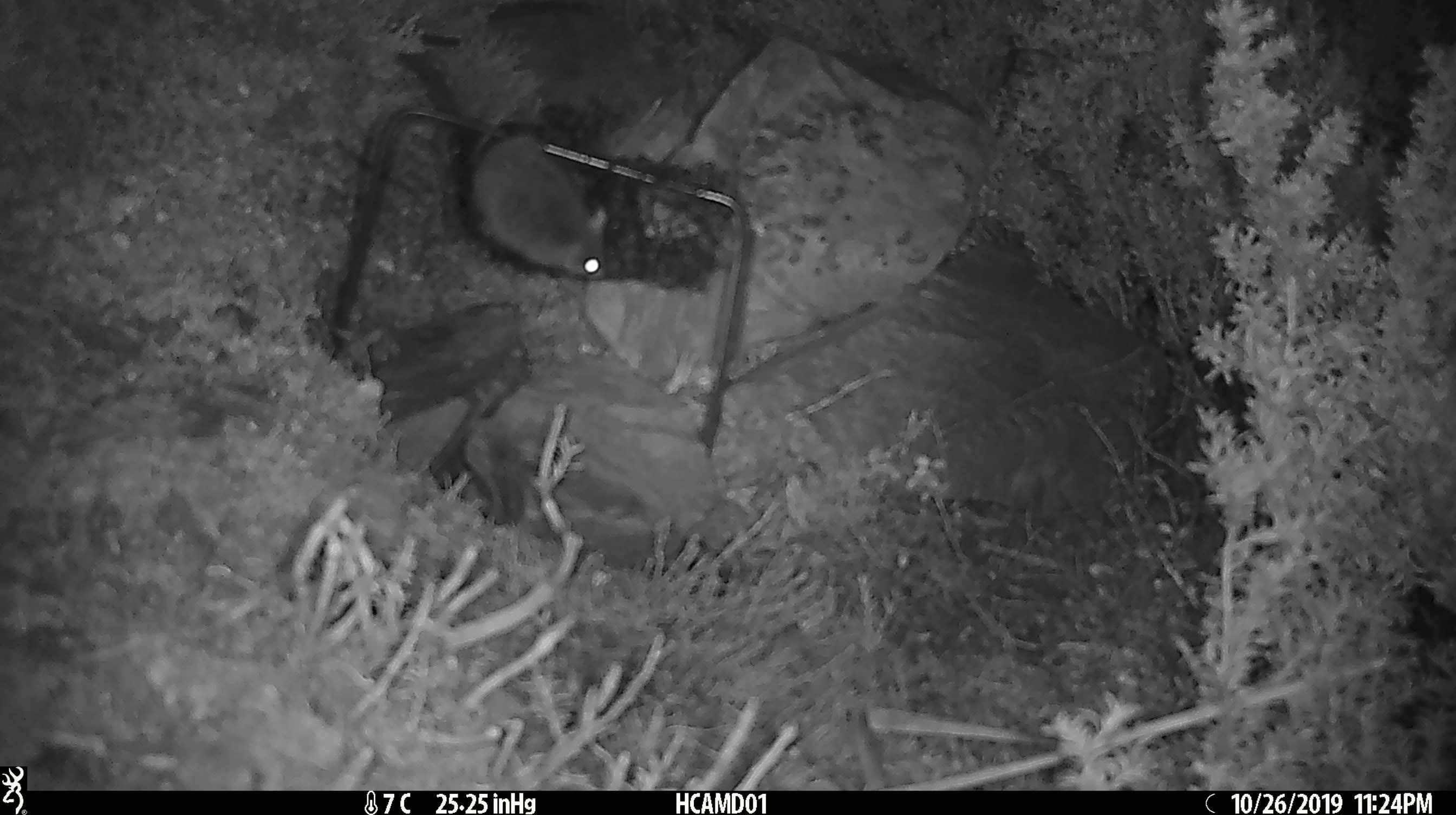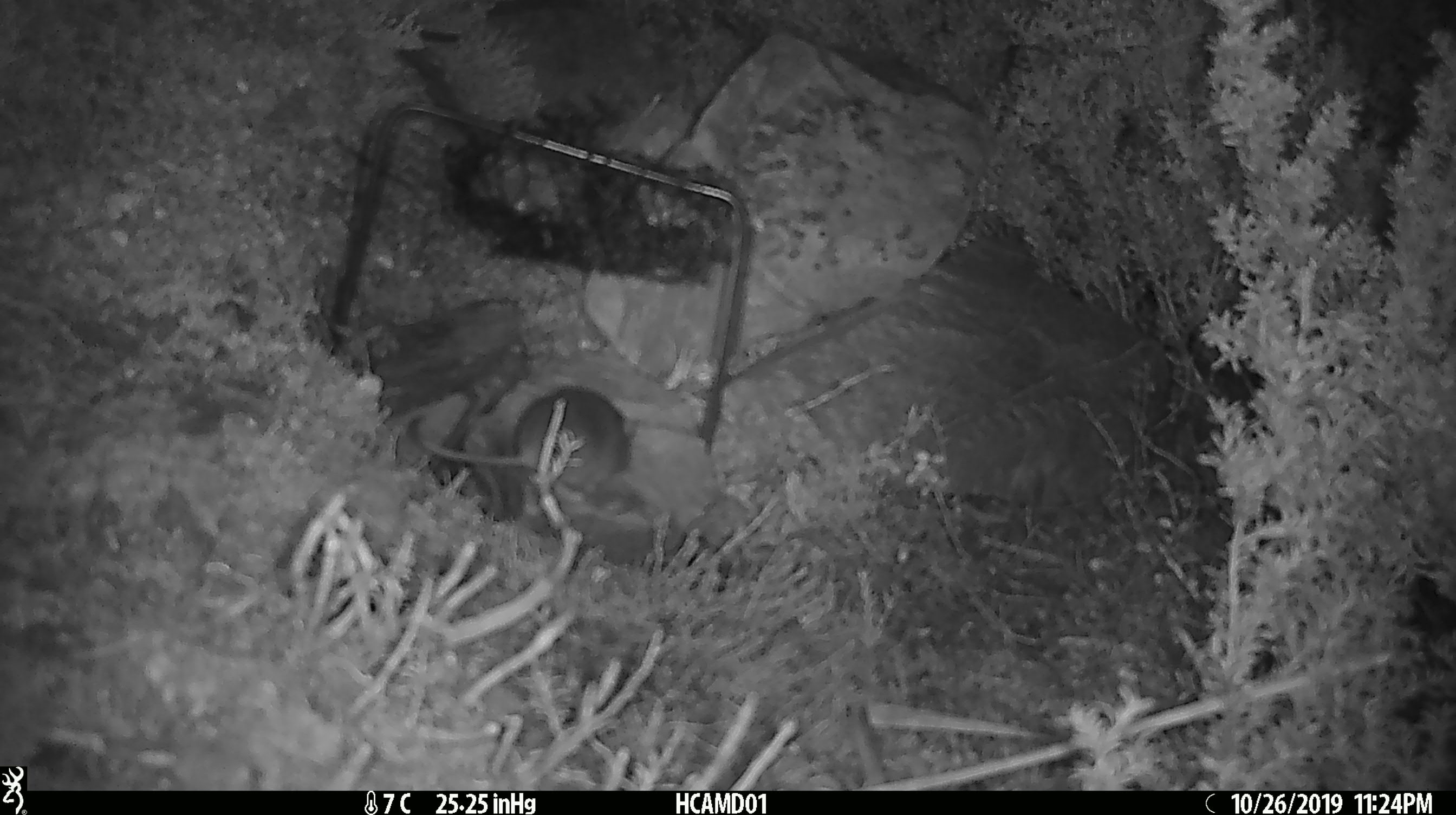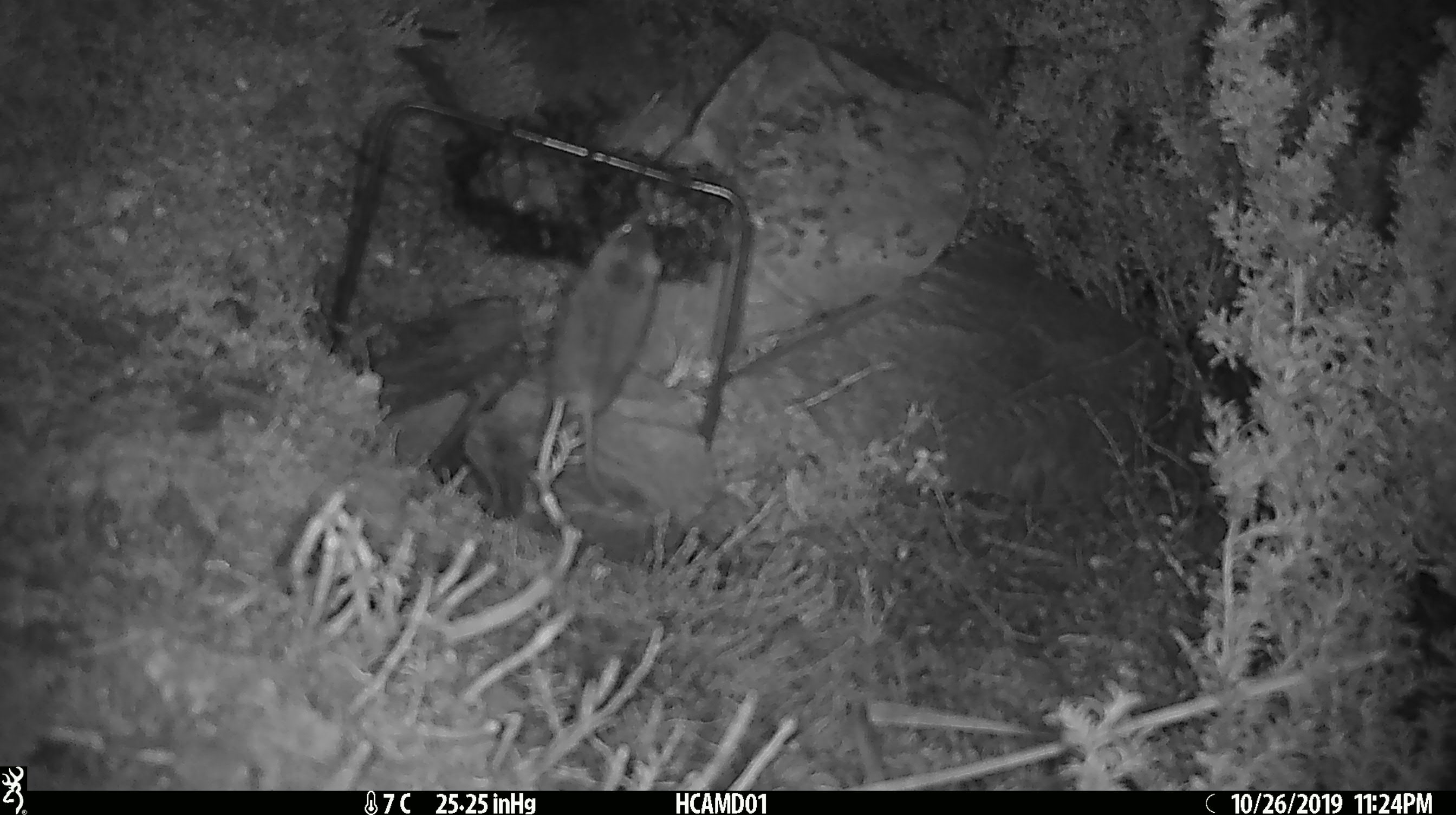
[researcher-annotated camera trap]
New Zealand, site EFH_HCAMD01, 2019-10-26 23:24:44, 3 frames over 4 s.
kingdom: Animalia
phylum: Chordata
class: Mammalia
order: Rodentia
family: Muridae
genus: Mus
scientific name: Mus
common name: mouse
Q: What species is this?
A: Mouse (Mus).